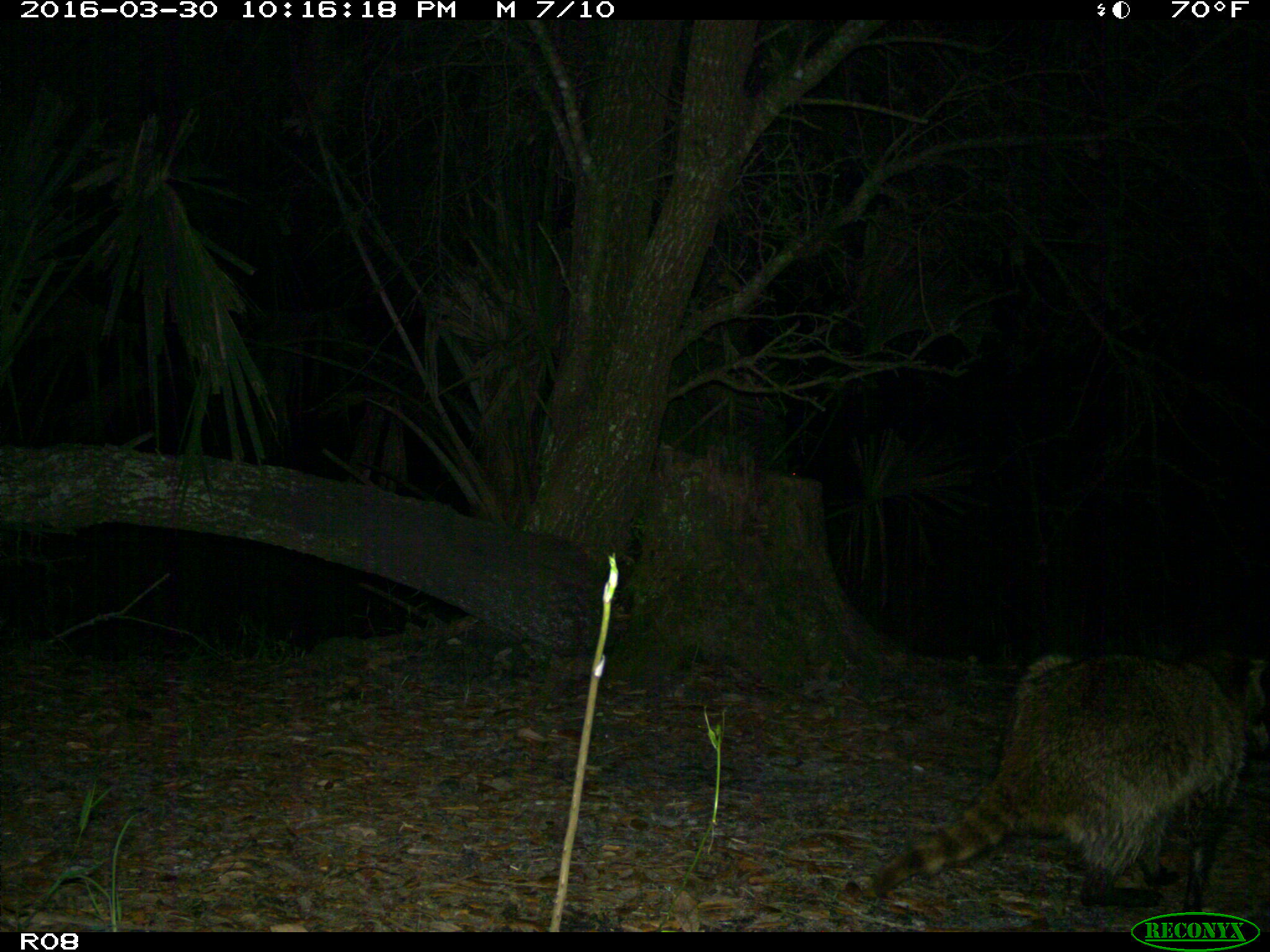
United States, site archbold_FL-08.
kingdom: Animalia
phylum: Chordata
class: Mammalia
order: Carnivora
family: Procyonidae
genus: Procyon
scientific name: Procyon lotor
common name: common raccoon